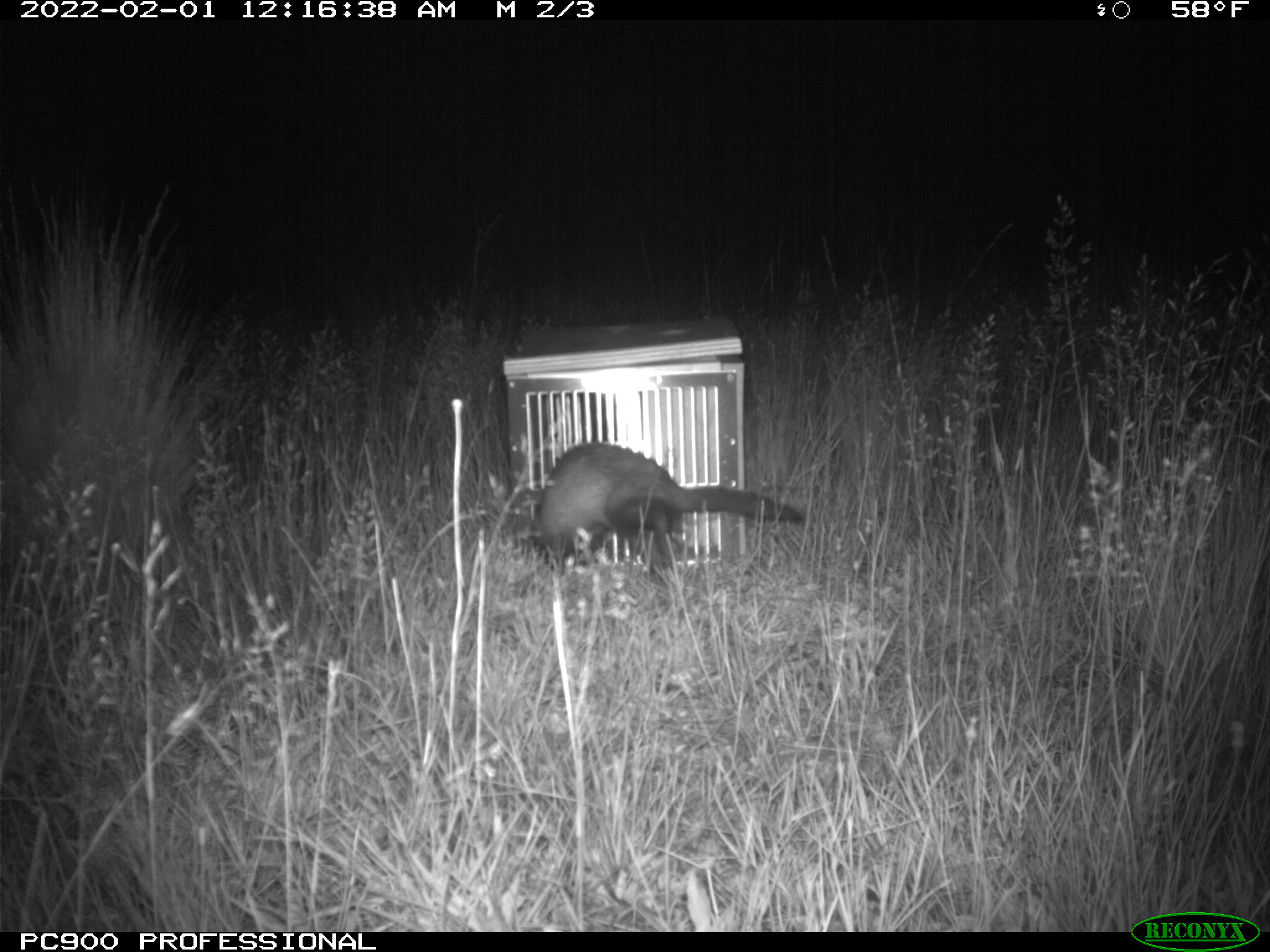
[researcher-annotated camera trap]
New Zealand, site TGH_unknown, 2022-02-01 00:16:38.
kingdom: Animalia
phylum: Chordata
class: Mammalia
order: Carnivora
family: Mustelidae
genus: Mustela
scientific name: Mustela furo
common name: ferret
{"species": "ferret (Mustela furo)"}